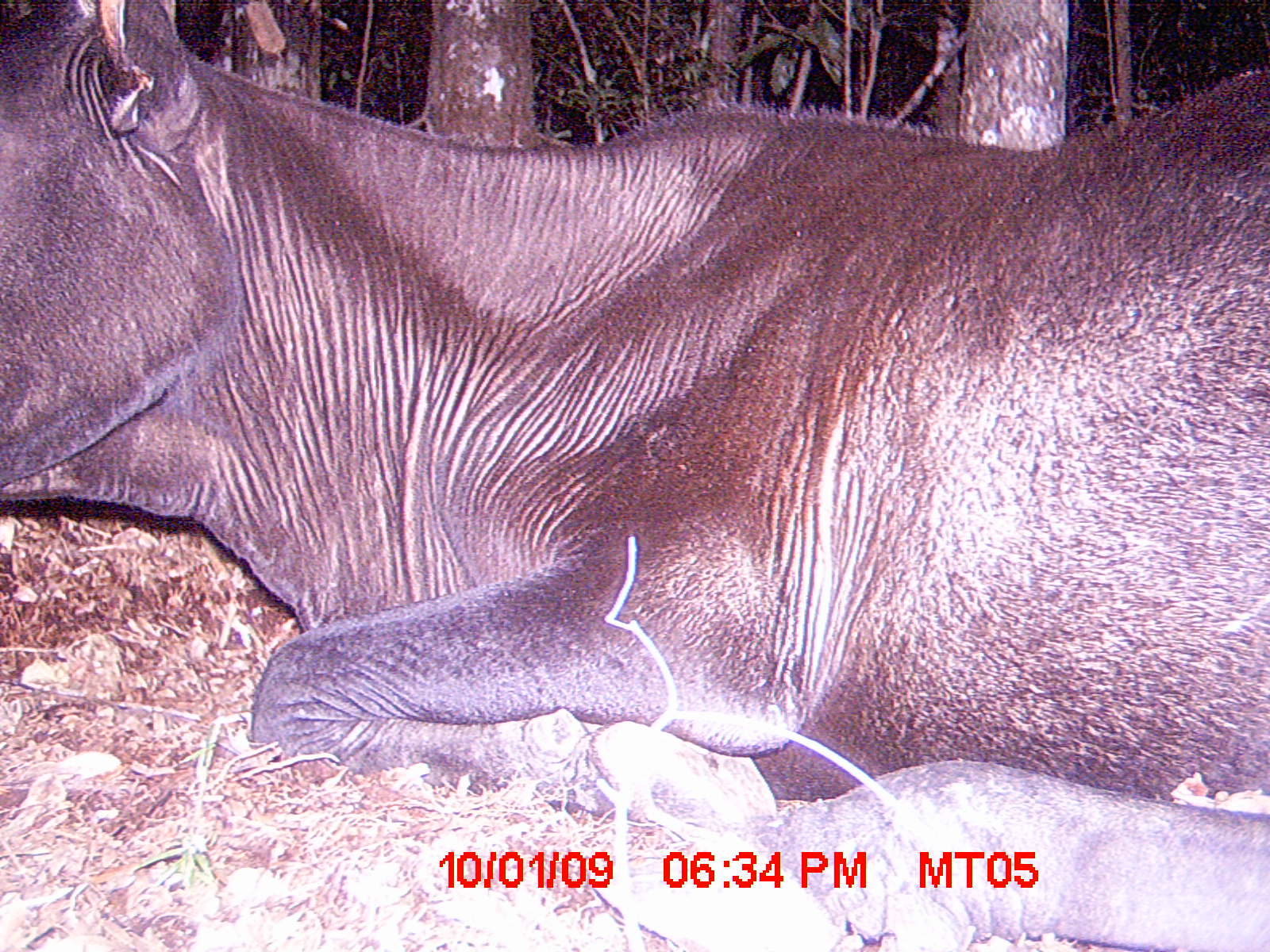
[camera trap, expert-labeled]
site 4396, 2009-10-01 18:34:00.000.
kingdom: Animalia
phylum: Chordata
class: Mammalia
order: Artiodactyla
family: Bovidae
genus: Bos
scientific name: Bos taurus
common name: domestic cattle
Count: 2.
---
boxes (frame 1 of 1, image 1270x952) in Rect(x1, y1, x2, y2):
bos taurus: Rect(0, 0, 1270, 950)